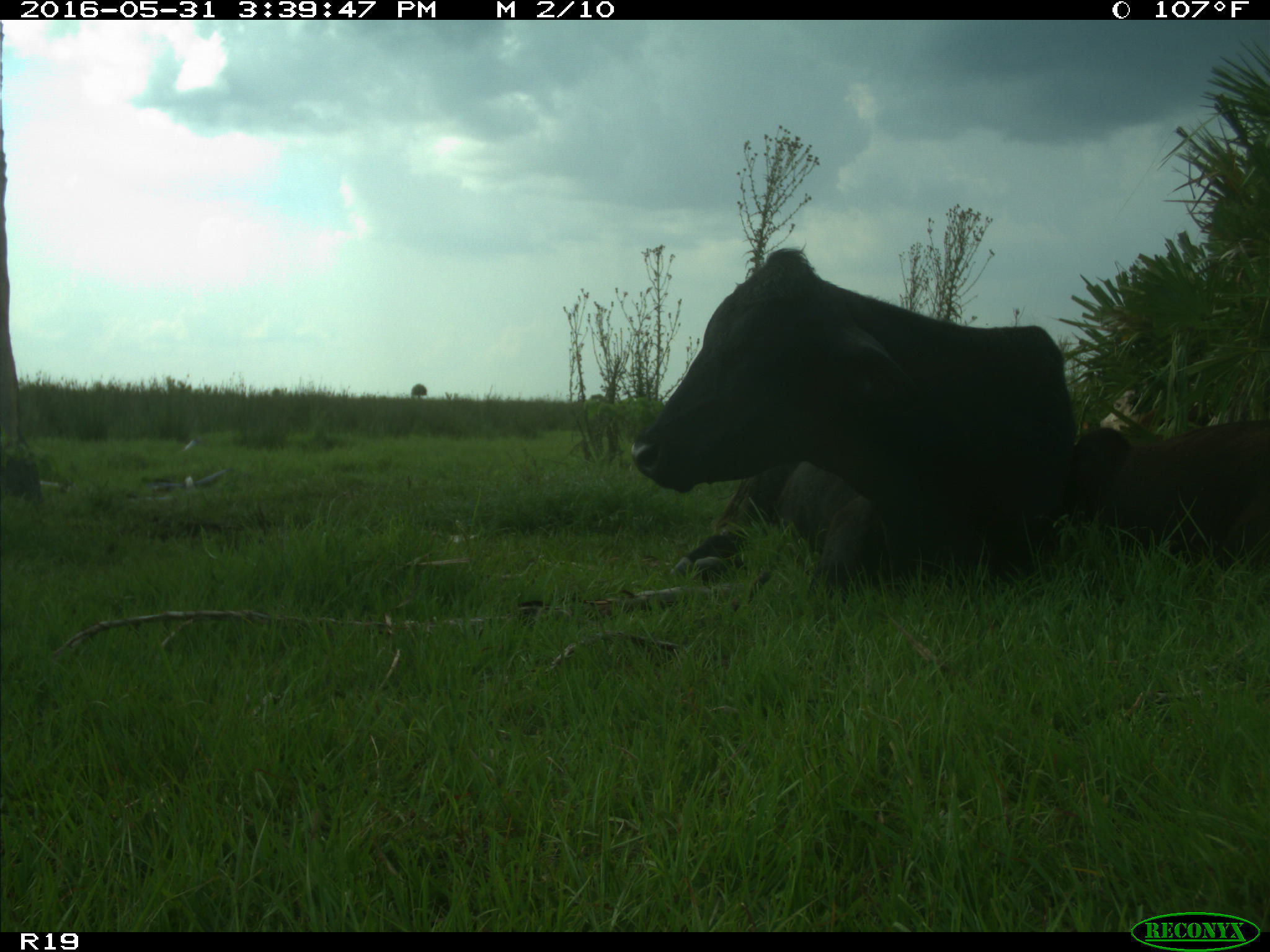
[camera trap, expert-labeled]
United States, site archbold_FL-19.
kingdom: Animalia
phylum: Chordata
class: Mammalia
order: Artiodactyla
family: Bovidae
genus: Bos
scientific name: Bos taurus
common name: domestic cow